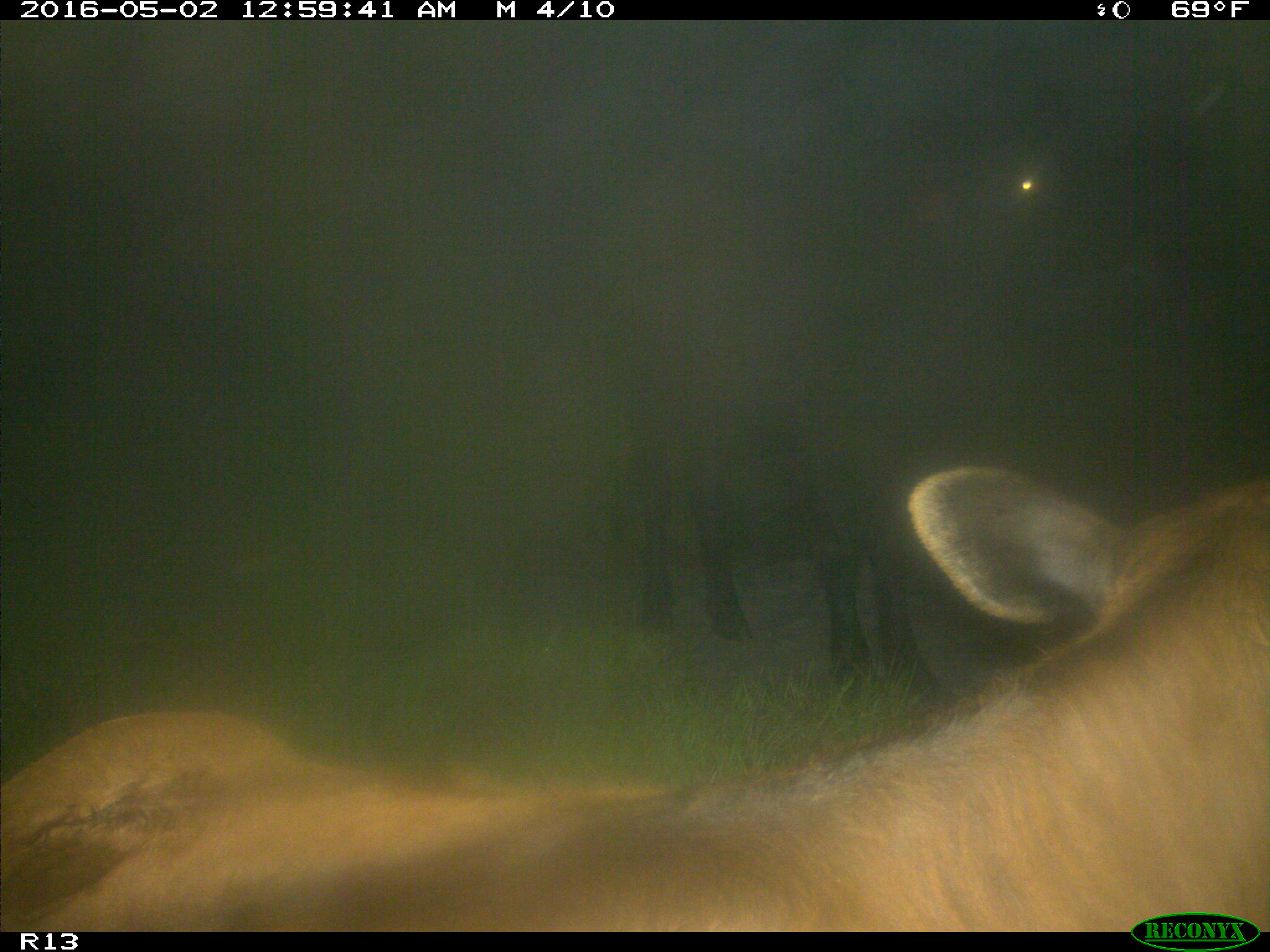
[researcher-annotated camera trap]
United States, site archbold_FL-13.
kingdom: Animalia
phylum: Chordata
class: Mammalia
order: Artiodactyla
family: Bovidae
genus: Bos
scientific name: Bos taurus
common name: domestic cow